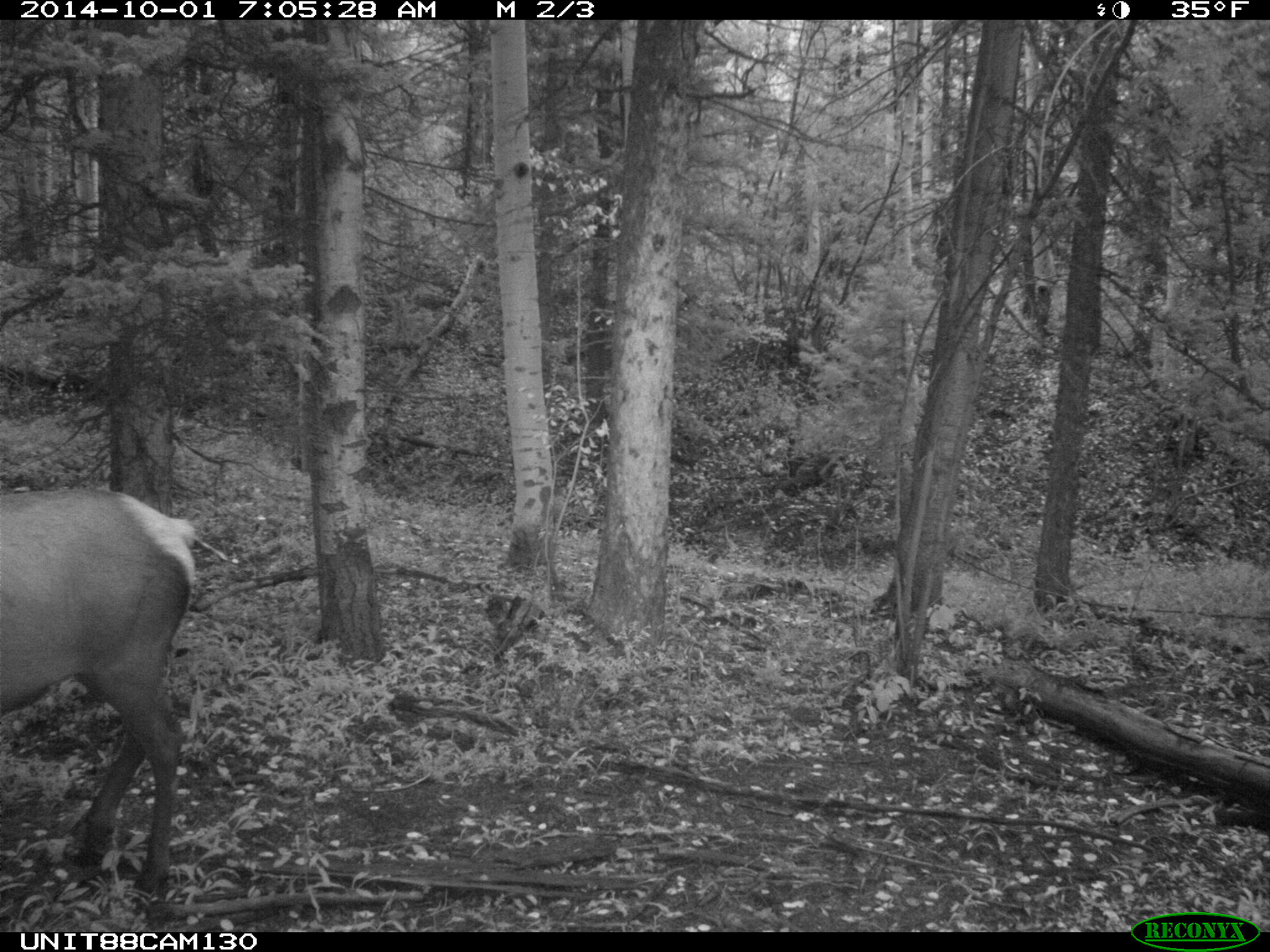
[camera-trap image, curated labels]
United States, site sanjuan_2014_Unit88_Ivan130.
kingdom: Animalia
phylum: Chordata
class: Mammalia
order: Artiodactyla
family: Cervidae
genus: Cervus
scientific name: Cervus elaphus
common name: red deer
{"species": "Cervus elaphus (red deer)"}